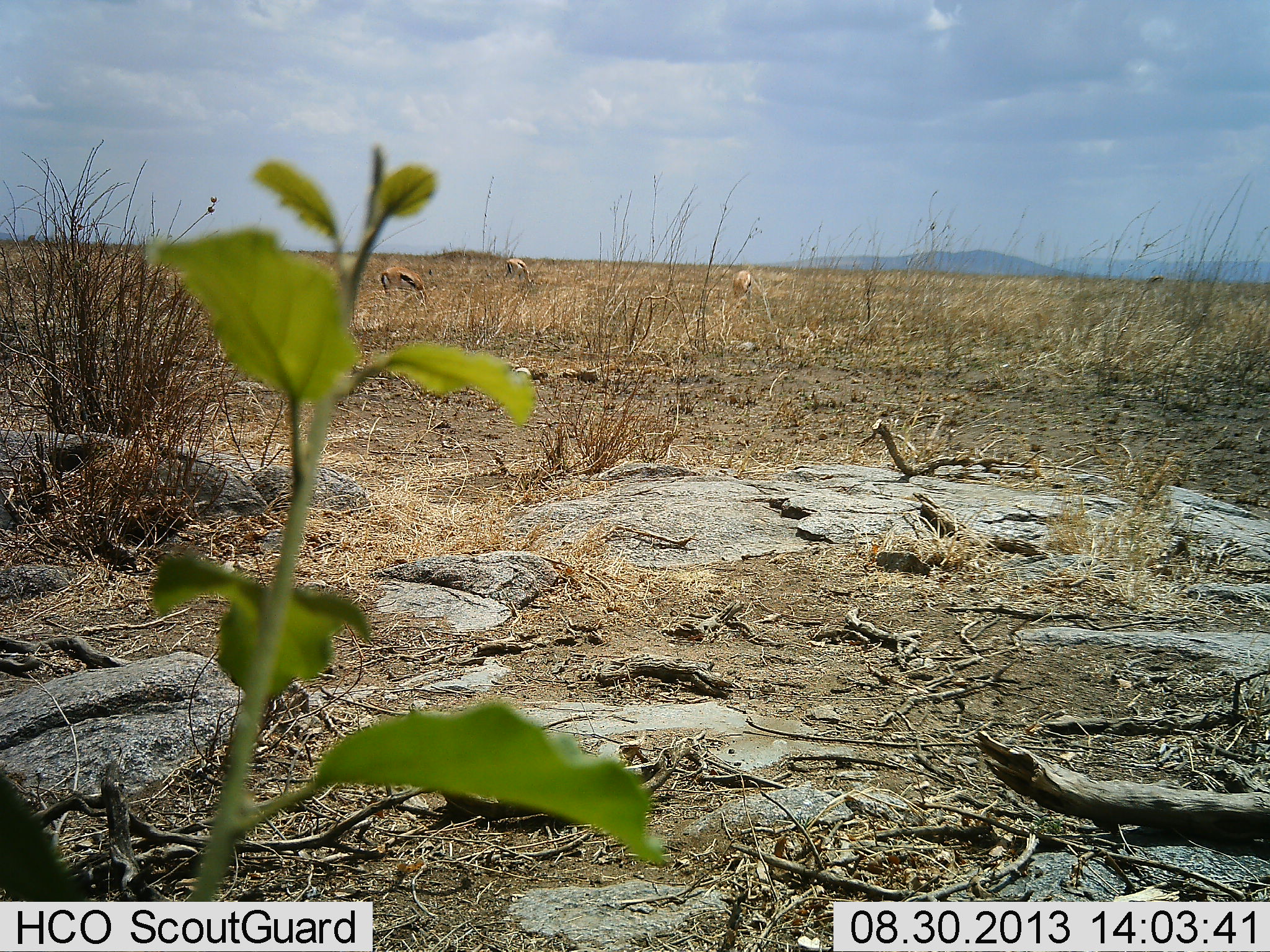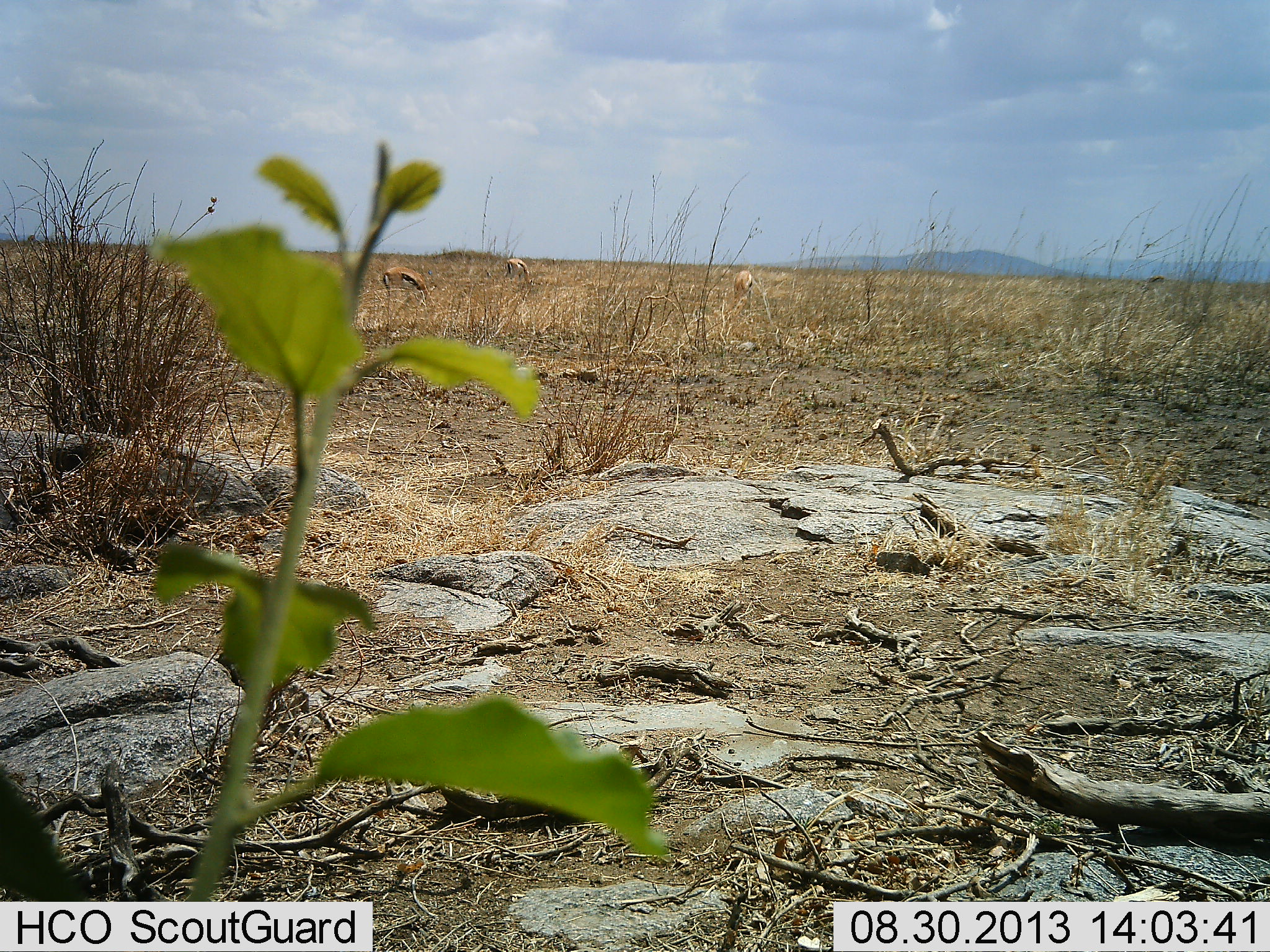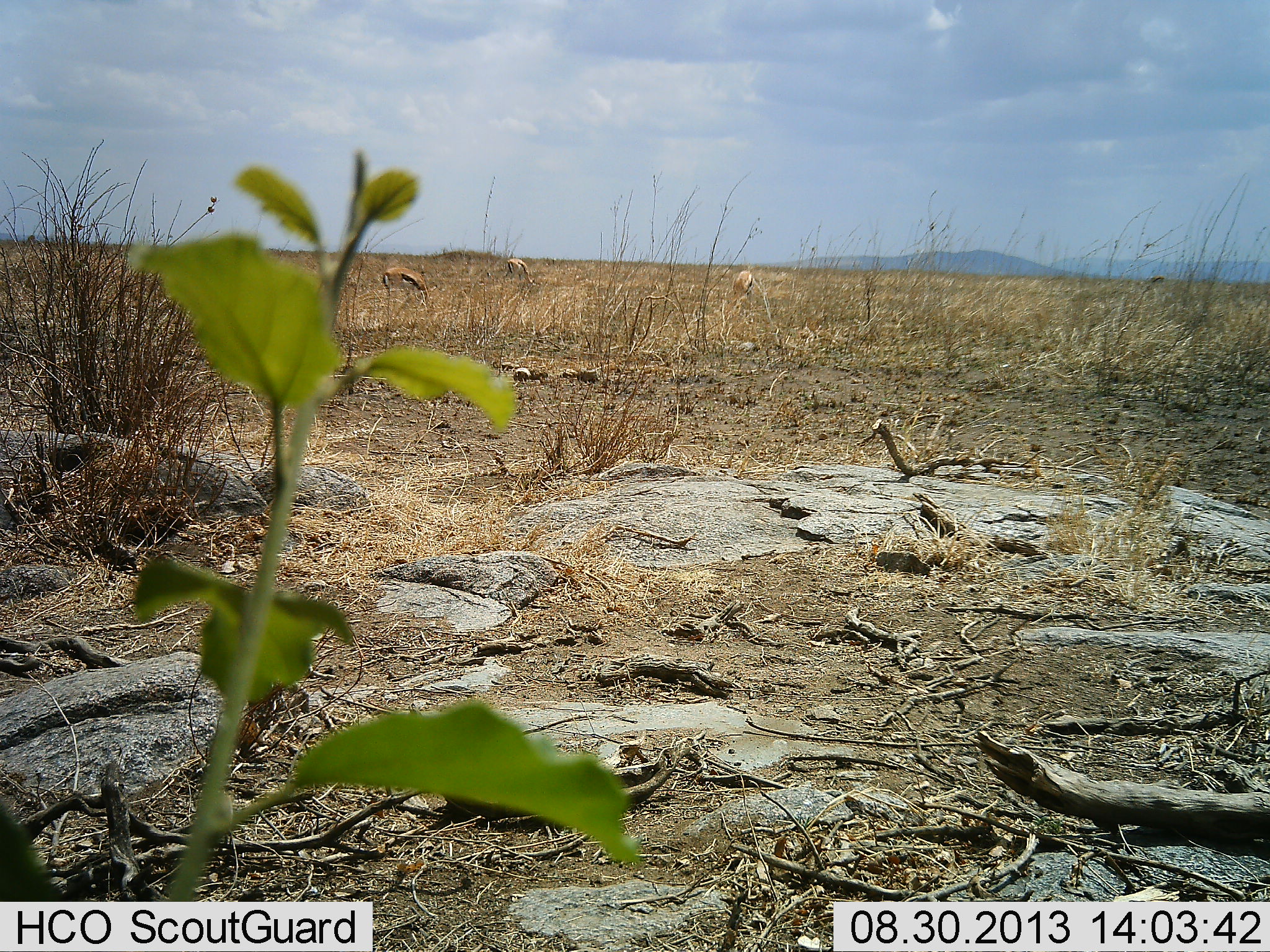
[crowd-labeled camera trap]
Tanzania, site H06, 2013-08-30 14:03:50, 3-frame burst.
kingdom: Animalia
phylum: Chordata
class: Mammalia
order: Artiodactyla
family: Bovidae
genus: Eudorcas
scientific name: Eudorcas thomsonii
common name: thomson's gazelle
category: gazellethomsons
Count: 3.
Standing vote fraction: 30%.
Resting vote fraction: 0%.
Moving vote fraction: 0%.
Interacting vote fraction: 0%.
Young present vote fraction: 0%.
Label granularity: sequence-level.